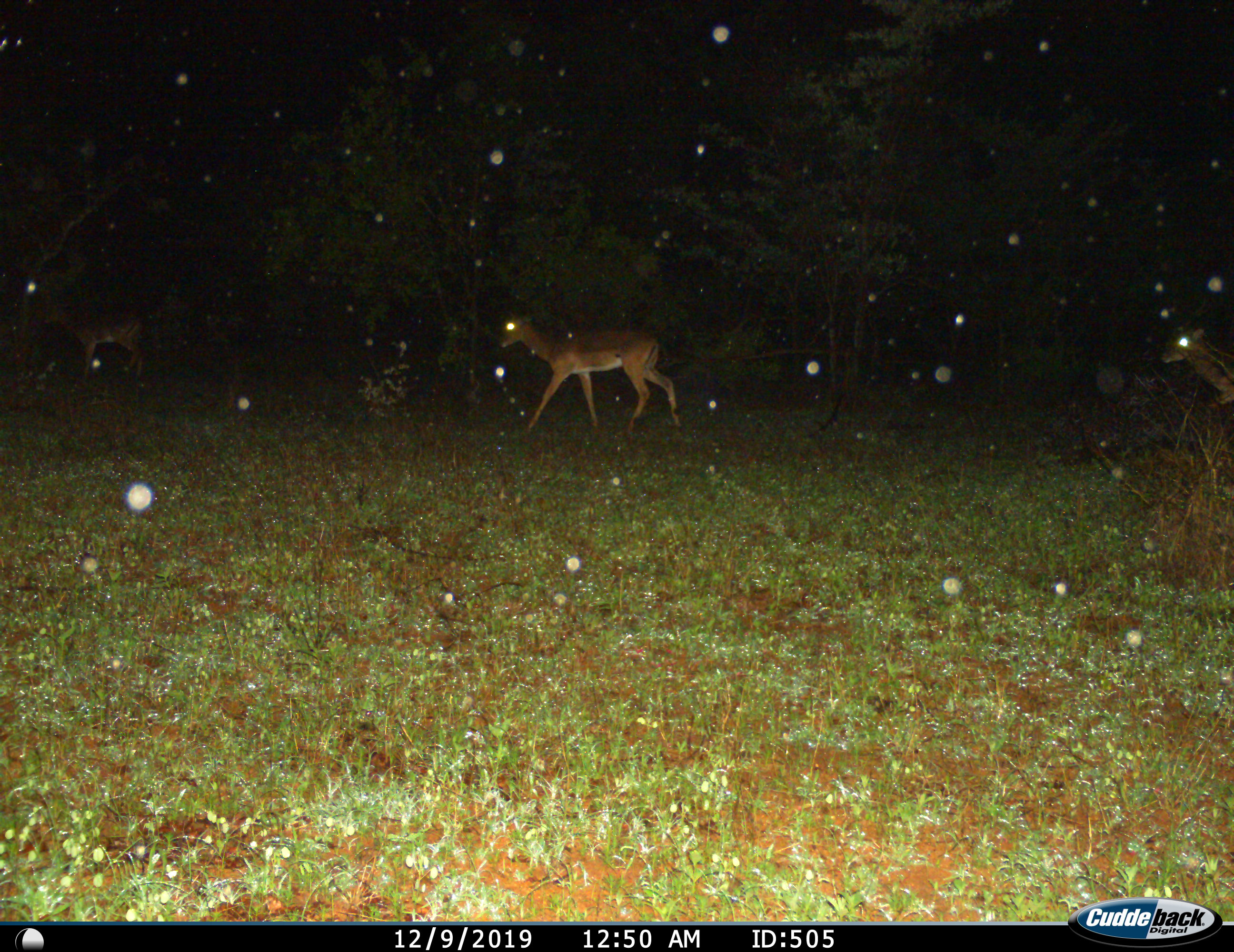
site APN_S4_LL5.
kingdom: Animalia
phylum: Chordata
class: Mammalia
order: Artiodactyla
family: Bovidae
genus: Aepyceros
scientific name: Aepyceros melampus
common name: impala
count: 3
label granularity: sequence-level